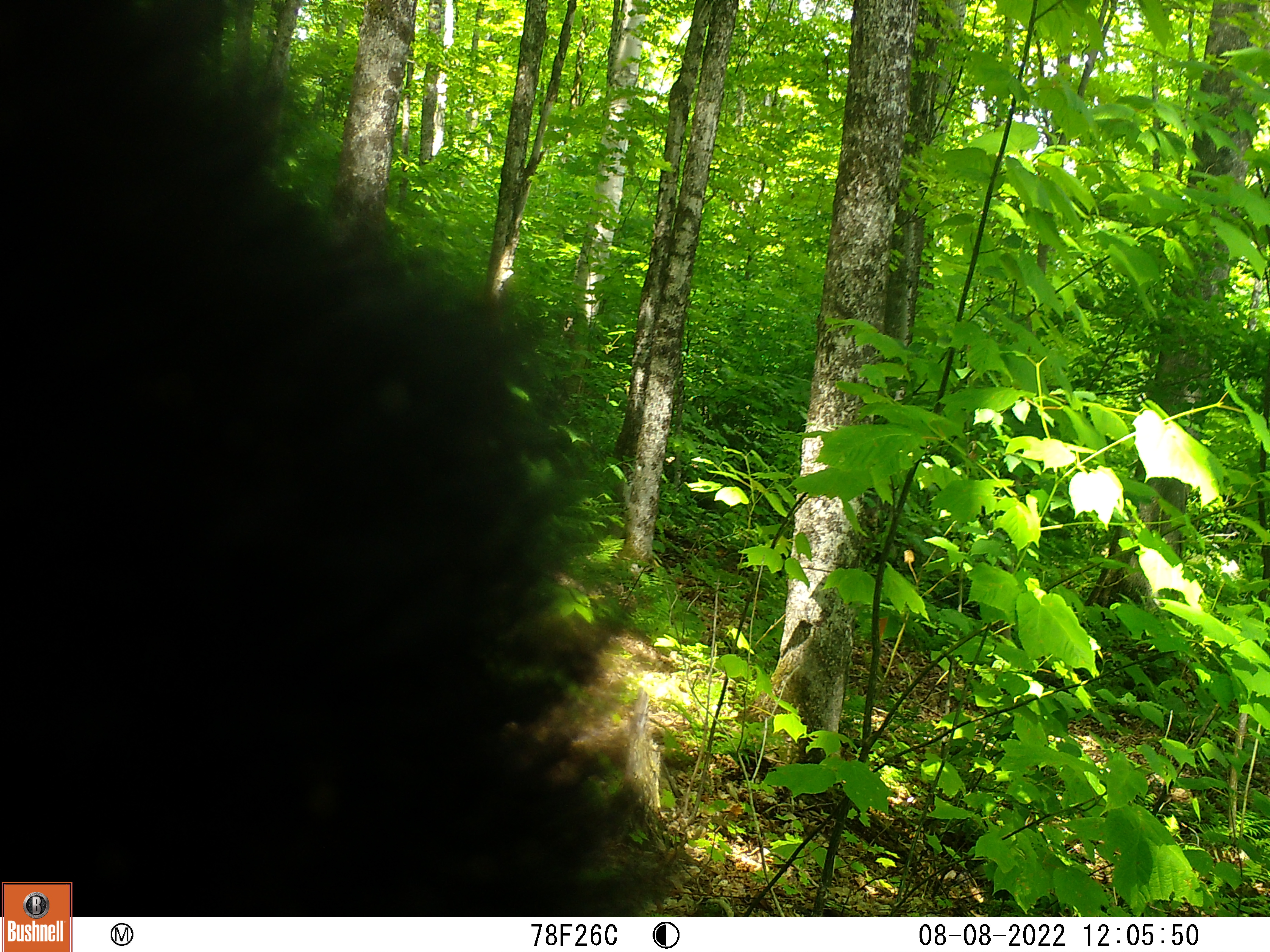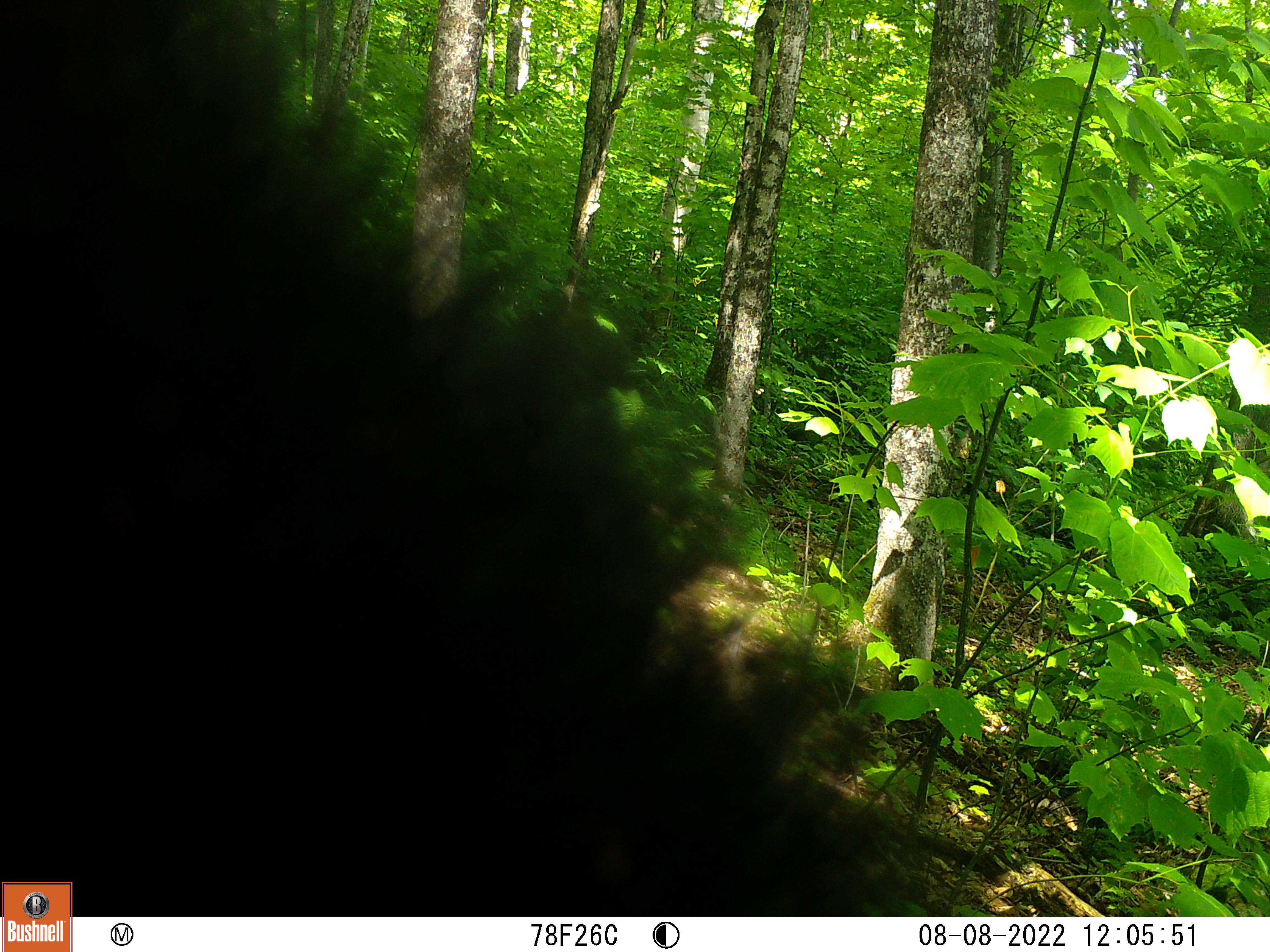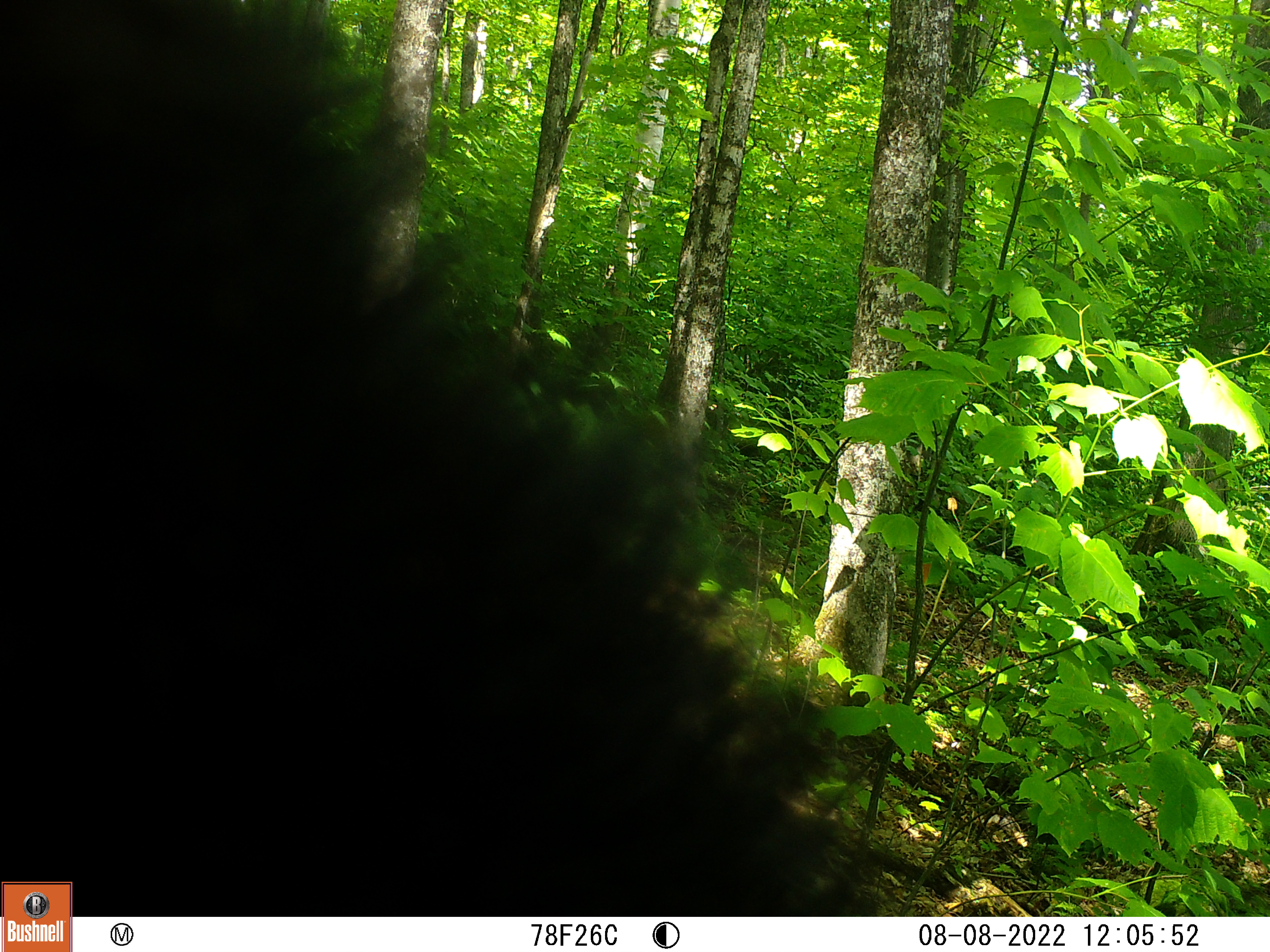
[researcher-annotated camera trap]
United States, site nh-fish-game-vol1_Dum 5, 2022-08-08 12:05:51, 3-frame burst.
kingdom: Animalia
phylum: Chordata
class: Mammalia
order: Carnivora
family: Ursidae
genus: Ursus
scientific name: Ursus americanus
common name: black bear